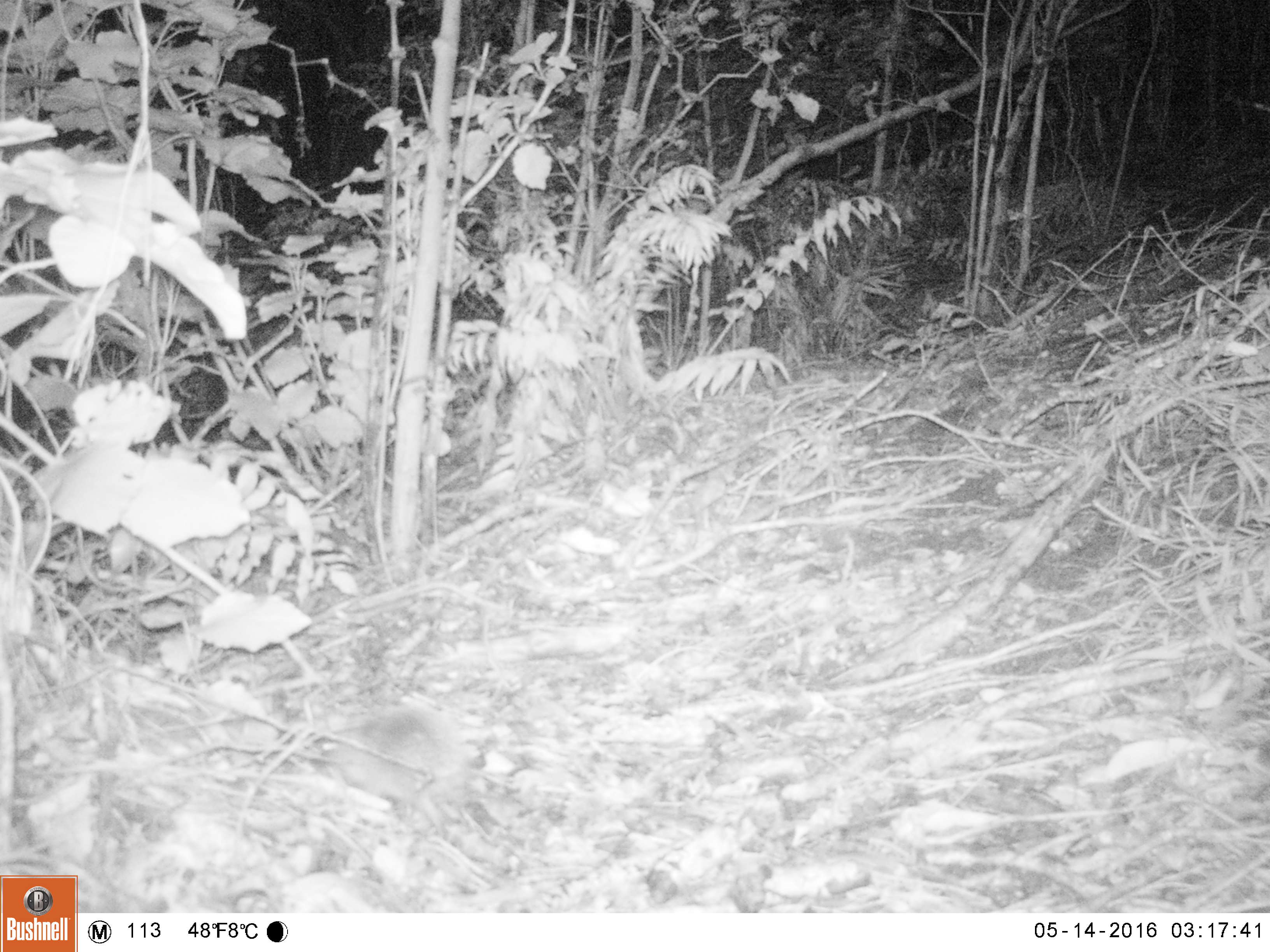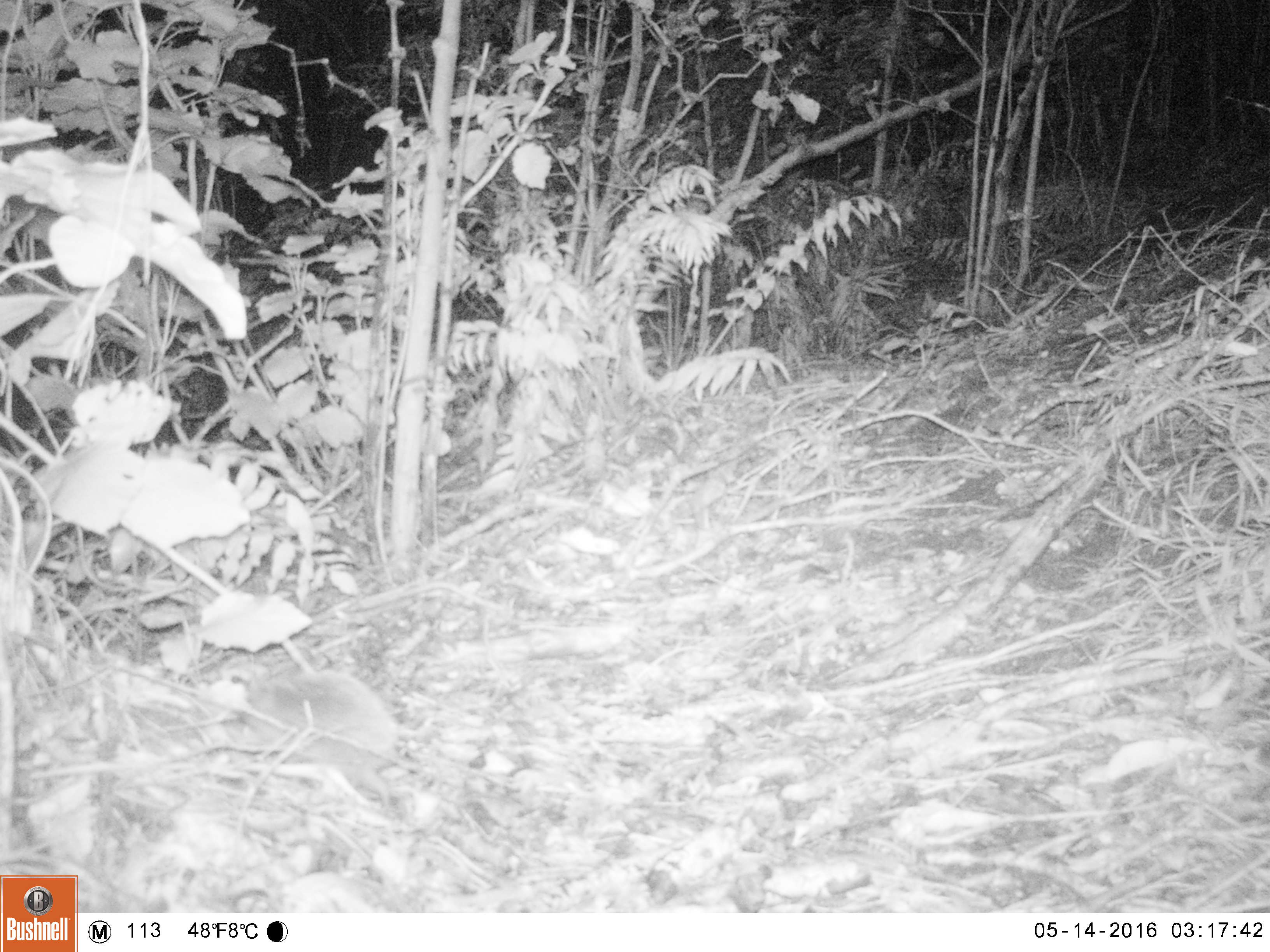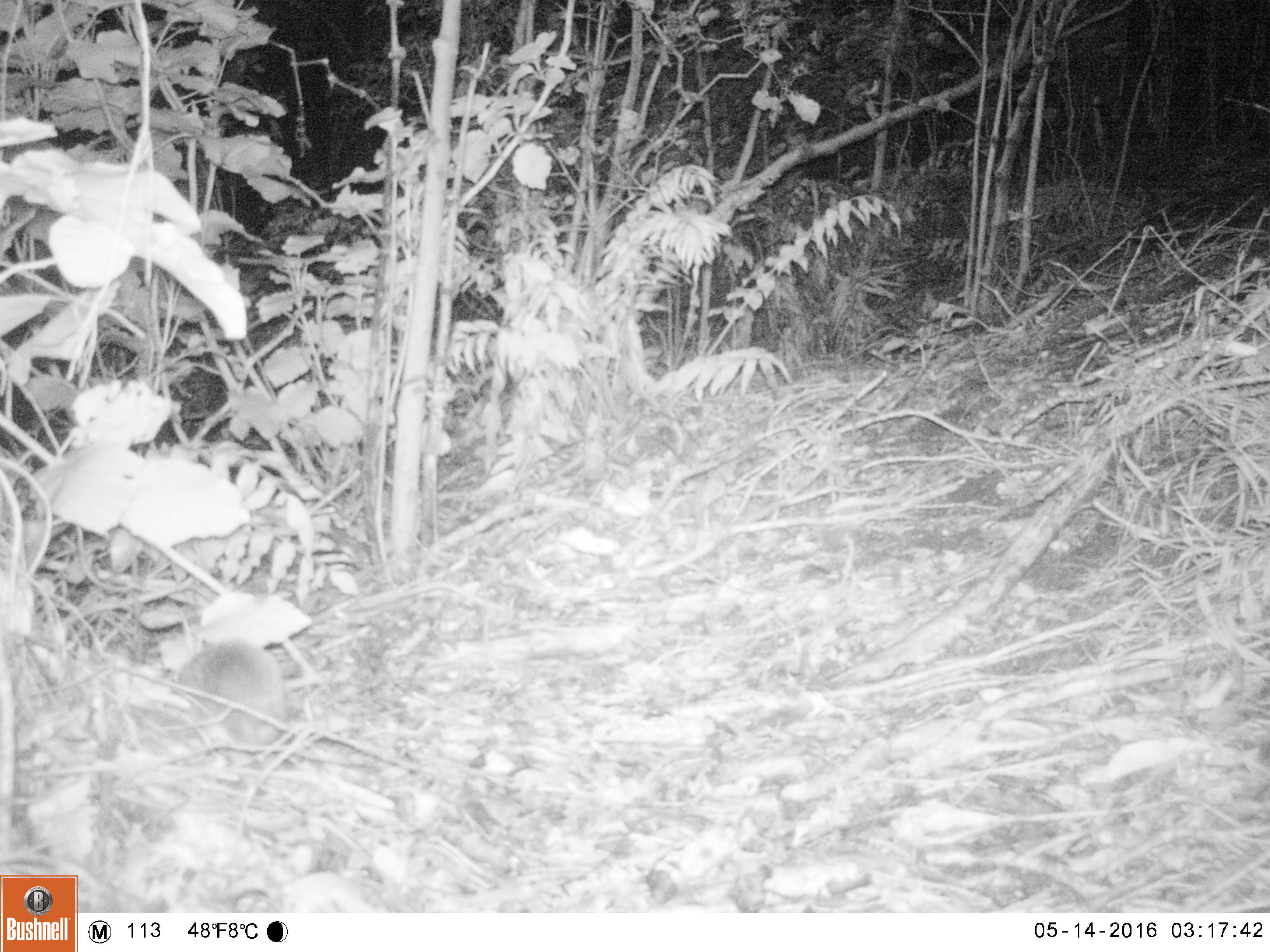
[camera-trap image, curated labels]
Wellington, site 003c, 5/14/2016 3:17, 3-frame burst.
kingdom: Animalia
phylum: Chordata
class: Mammalia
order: Eulipotyphla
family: Erinaceidae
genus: Erinaceus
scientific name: Erinaceus europaeus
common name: hedgehog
Hedgehog (Erinaceus europaeus).